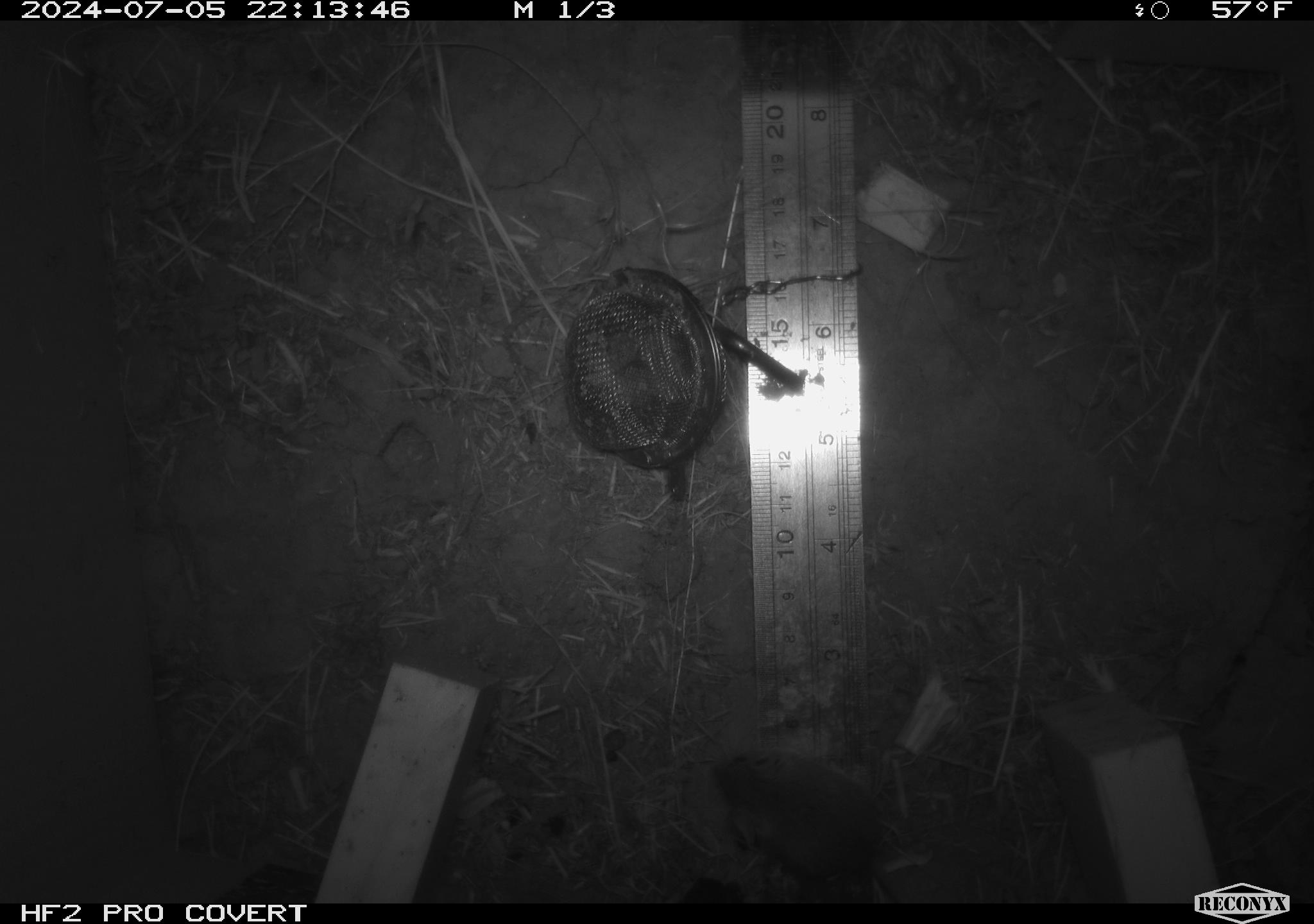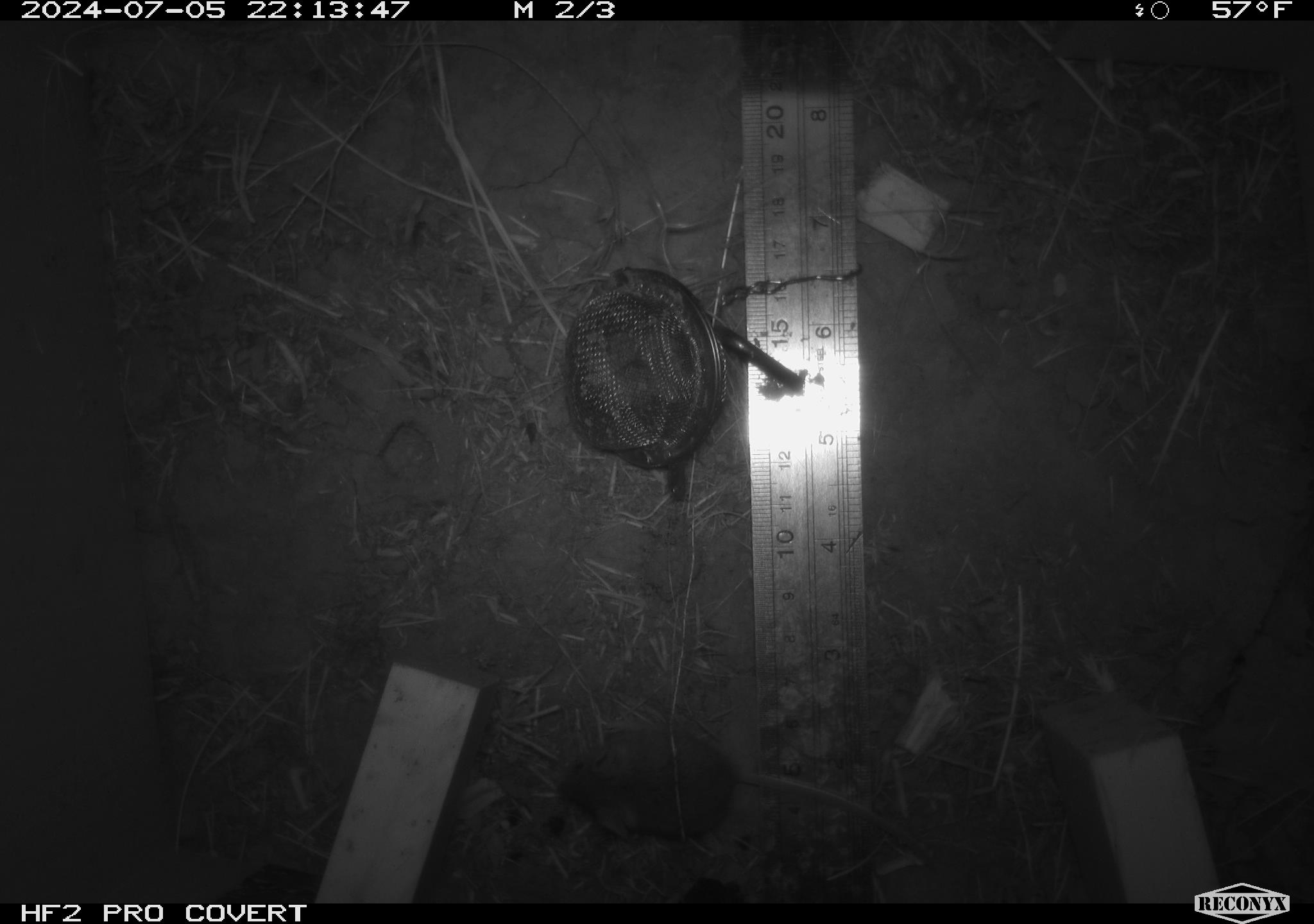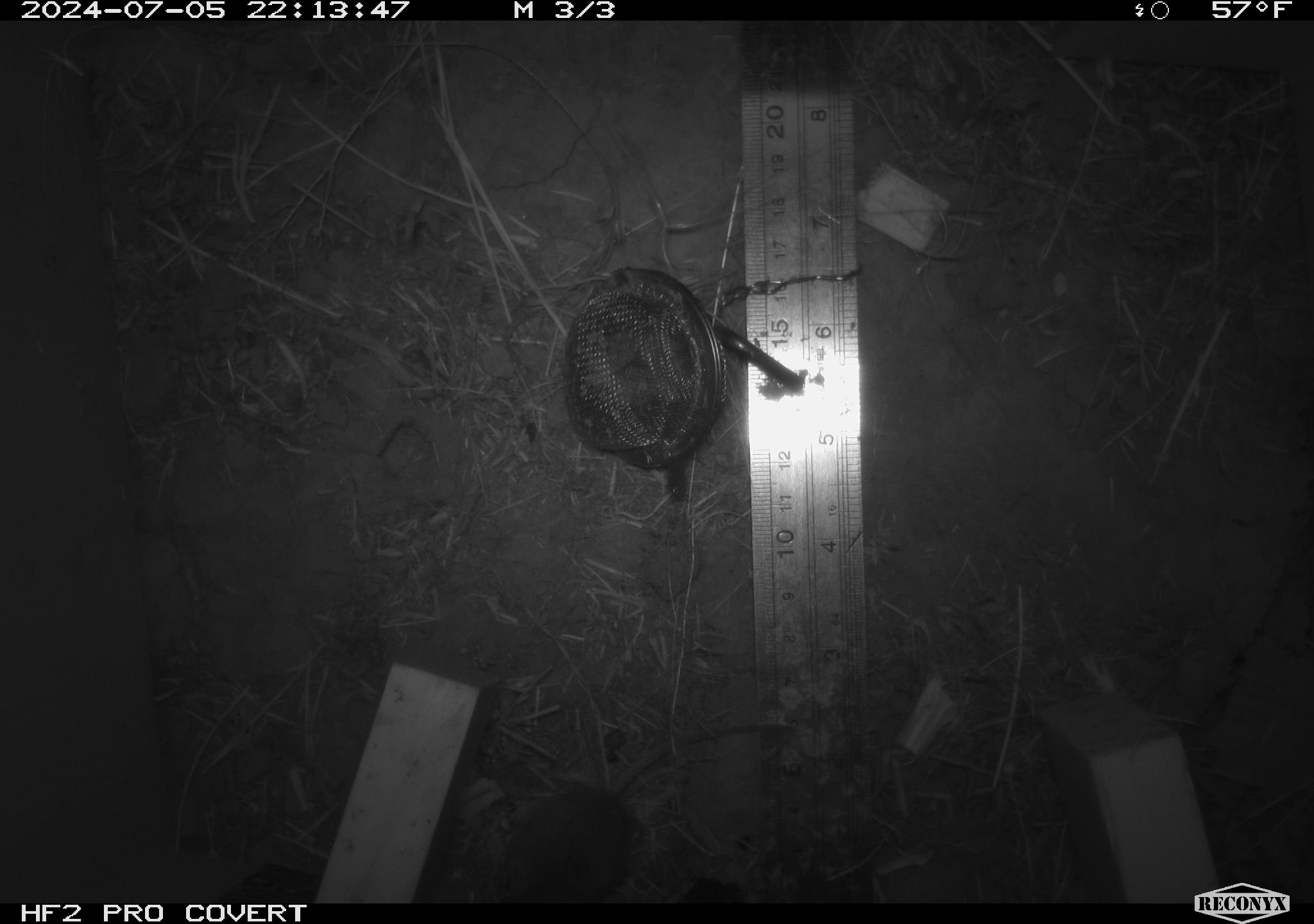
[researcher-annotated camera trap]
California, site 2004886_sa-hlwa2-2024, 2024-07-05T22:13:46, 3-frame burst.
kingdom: Animalia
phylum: Chordata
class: Mammalia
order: Rodentia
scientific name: Rodentia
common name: mouse species